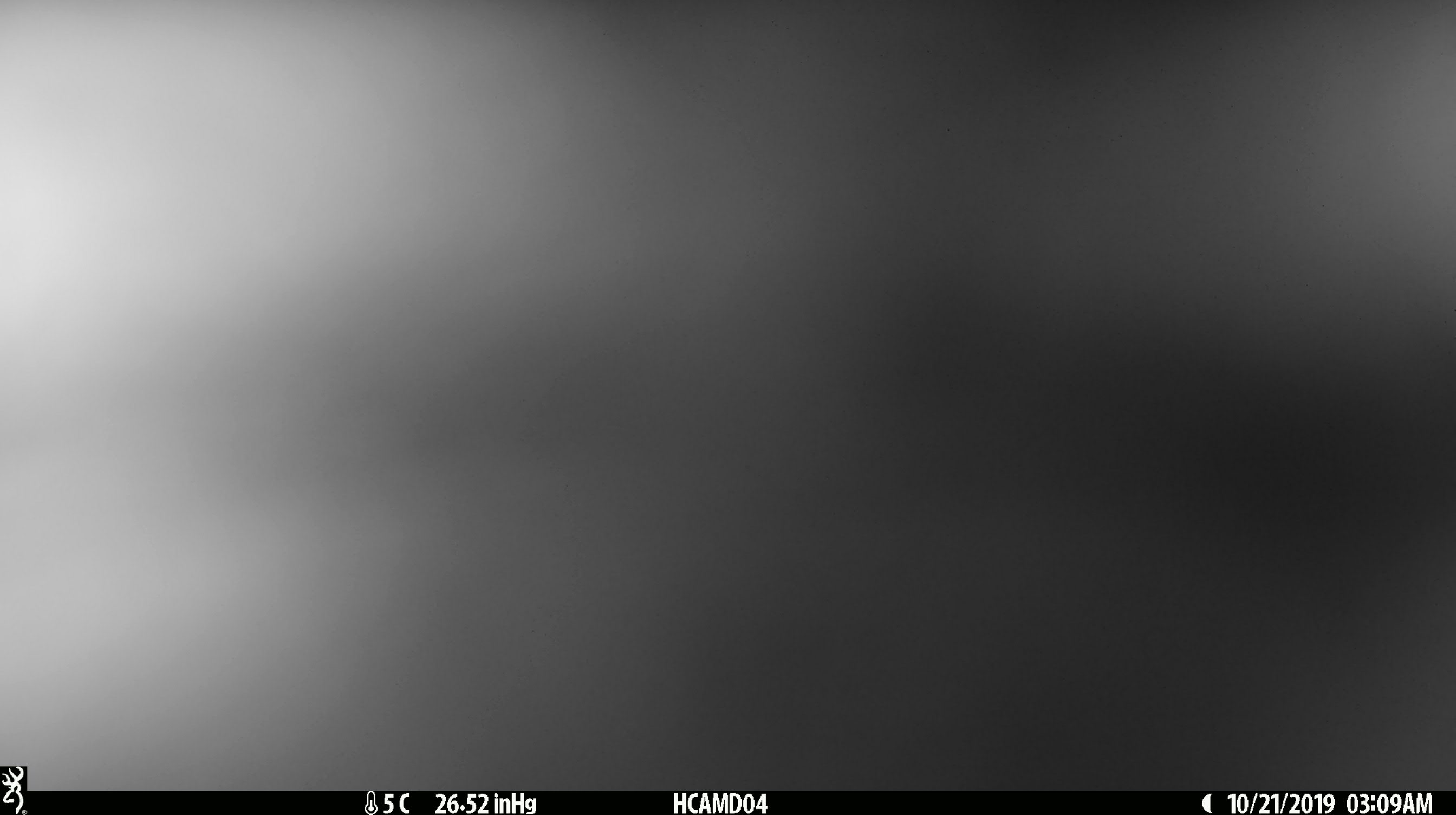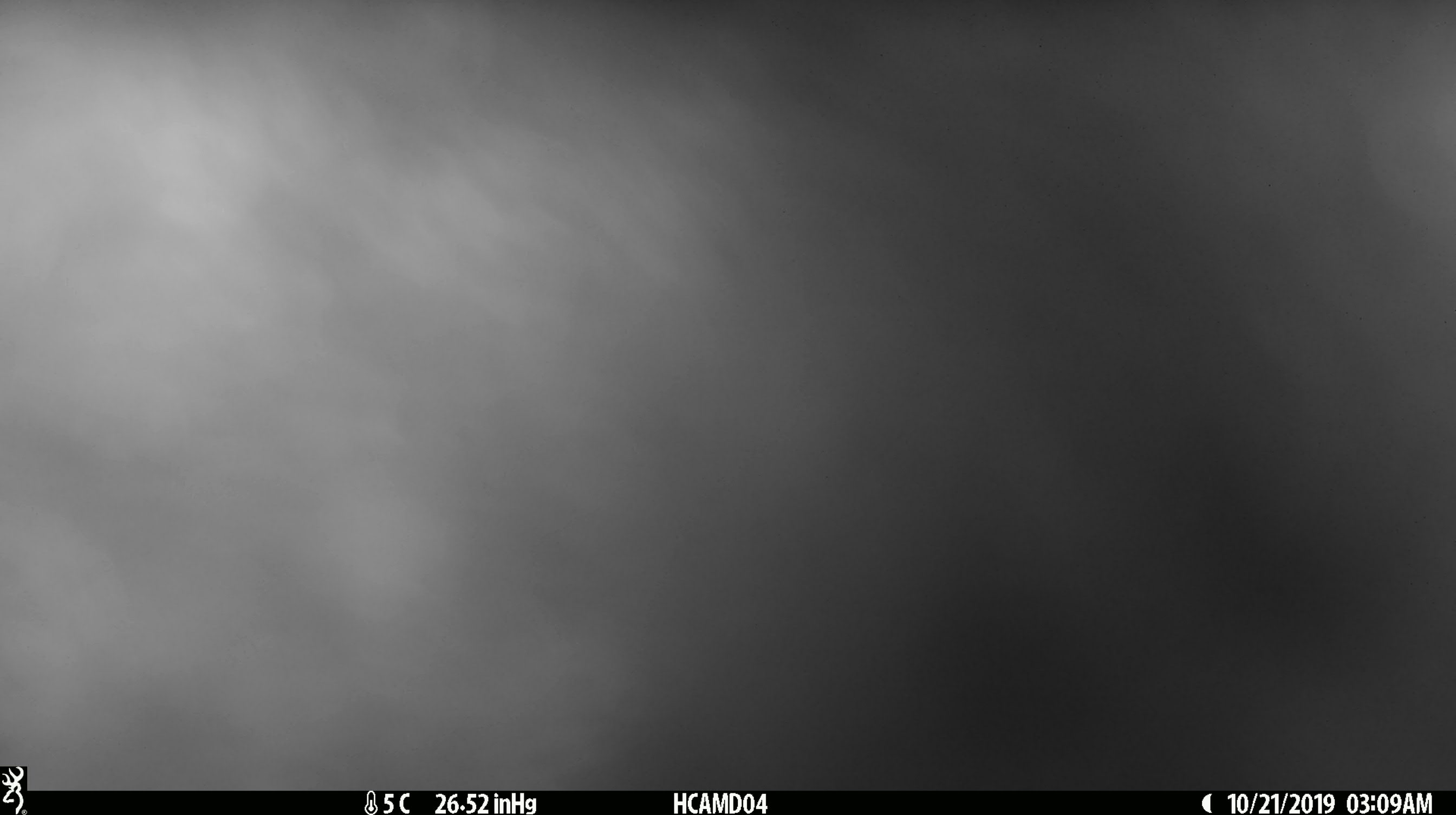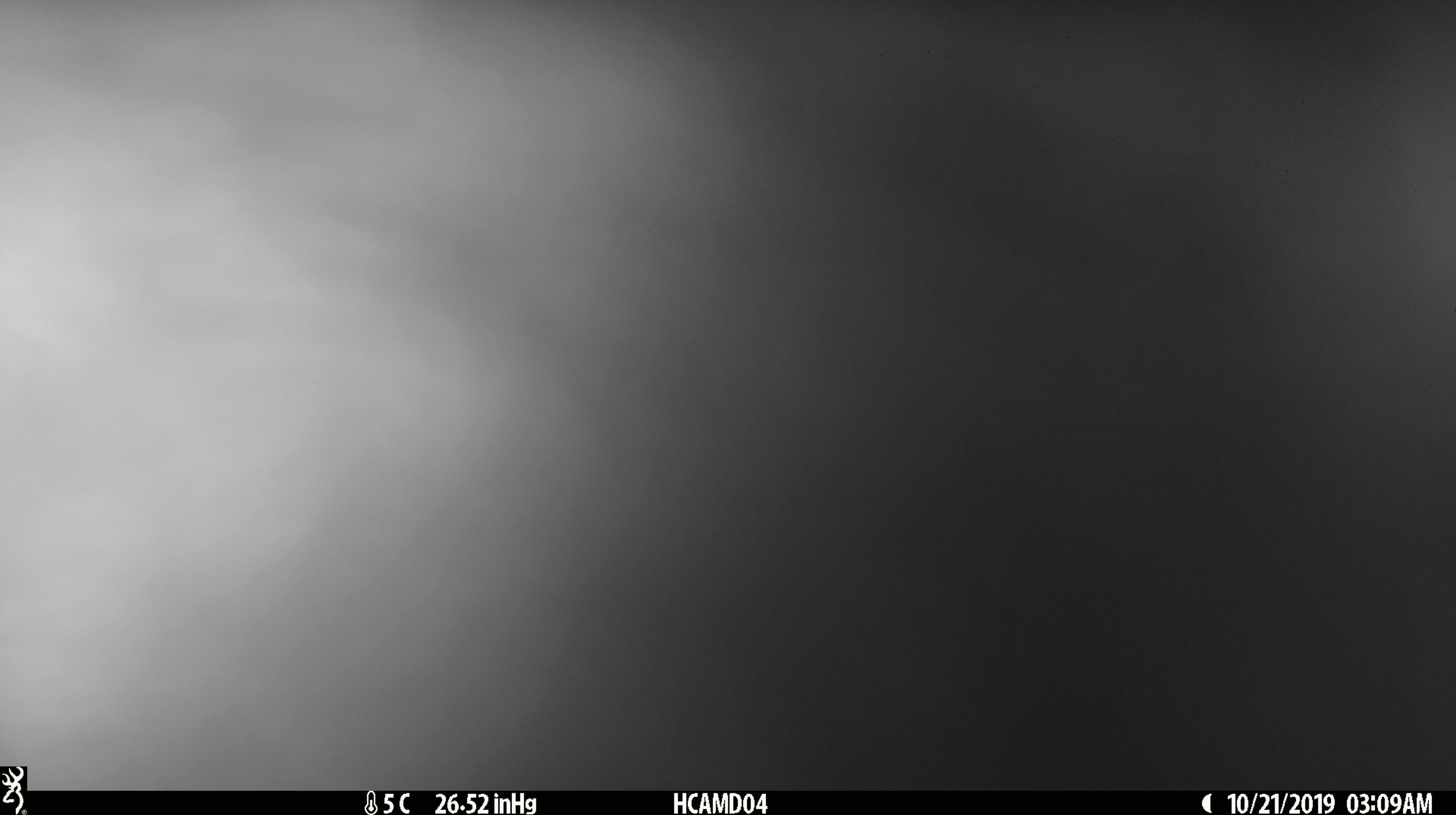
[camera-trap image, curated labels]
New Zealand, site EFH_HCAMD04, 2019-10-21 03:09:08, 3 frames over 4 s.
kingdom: Animalia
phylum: Chordata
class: Mammalia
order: Diprotodontia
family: Phalangeridae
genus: Trichosurus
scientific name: Trichosurus vulpecula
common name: common brushtail possum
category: possum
Possum (common brushtail possum) (Trichosurus vulpecula).